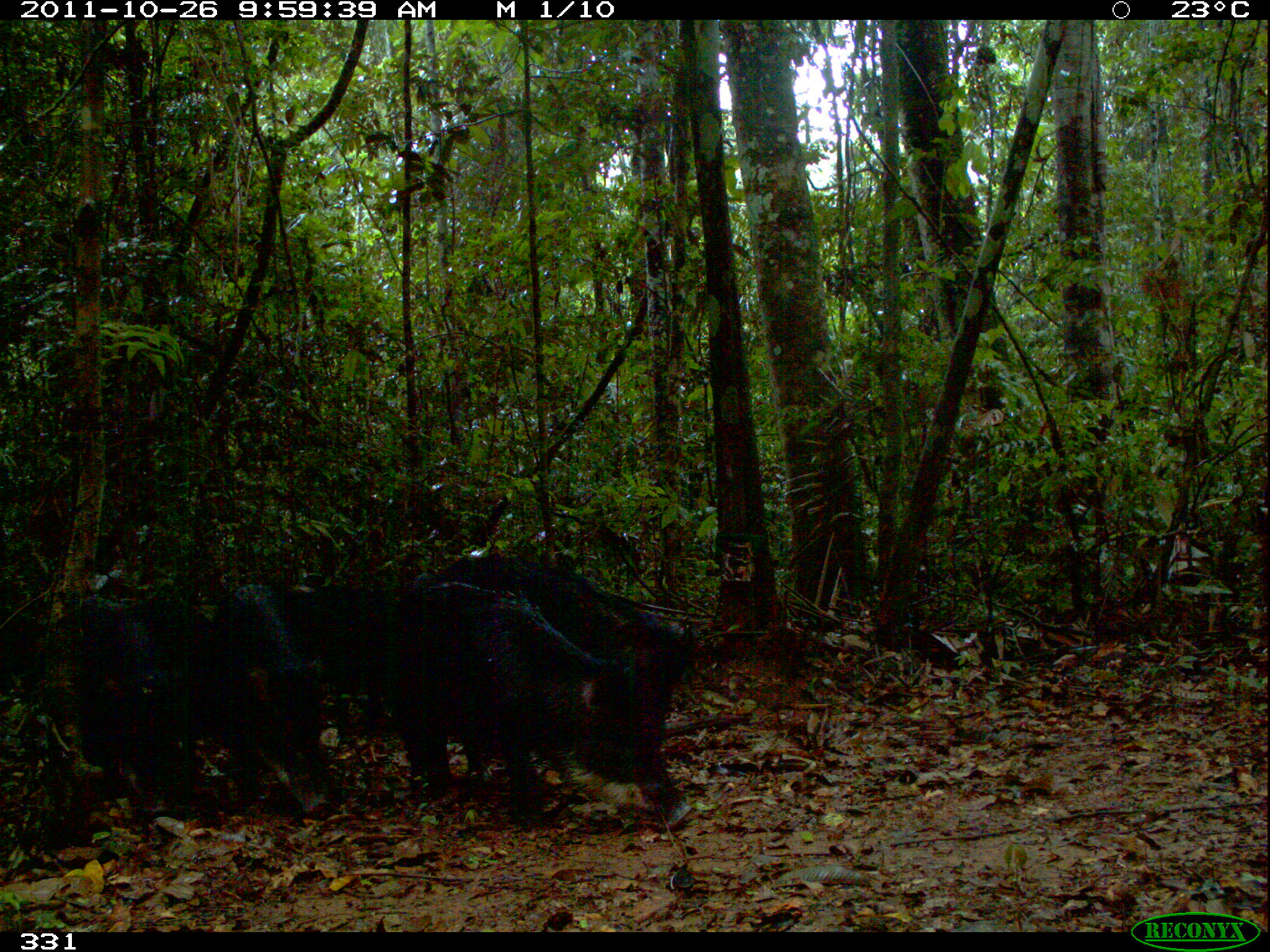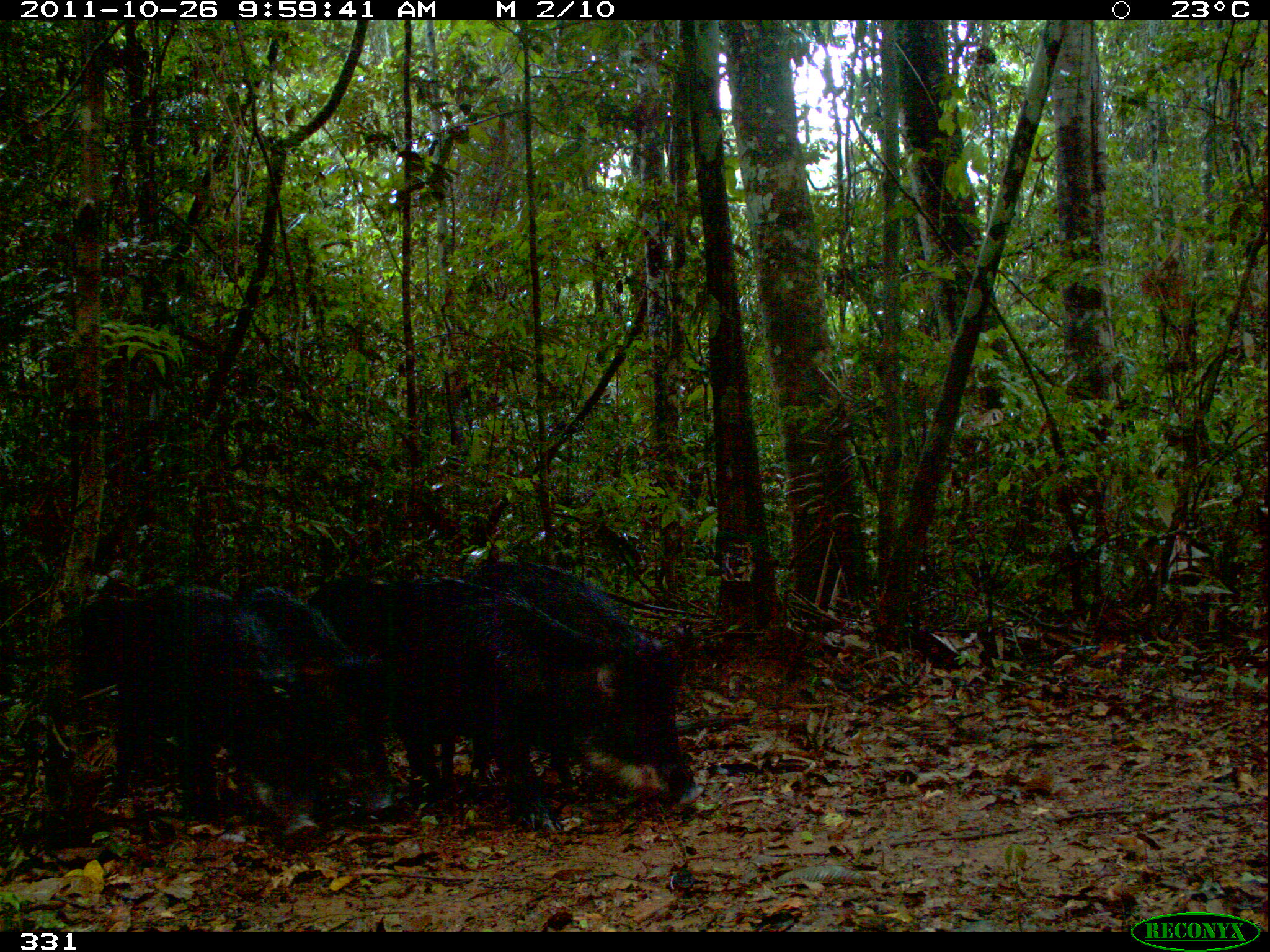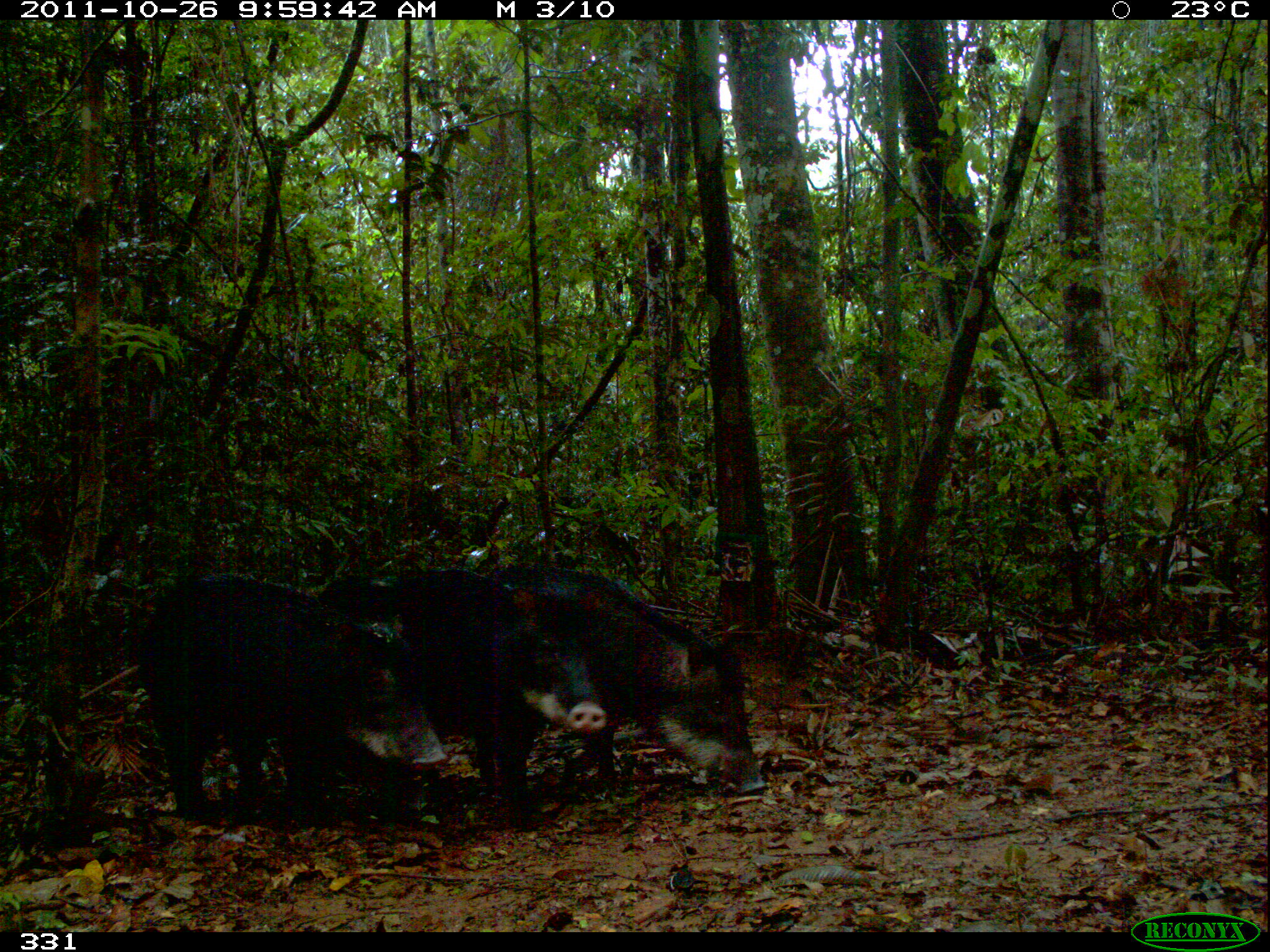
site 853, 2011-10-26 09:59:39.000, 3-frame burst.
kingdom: Animalia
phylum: Chordata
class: Mammalia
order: Artiodactyla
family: Tayassuidae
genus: Tayassu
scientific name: Tayassu pecari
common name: white-lipped peccary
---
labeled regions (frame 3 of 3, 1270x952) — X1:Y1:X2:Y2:
tayassu pecari: 135:570:446:827; 318:567:608:819; 470:561:768:797